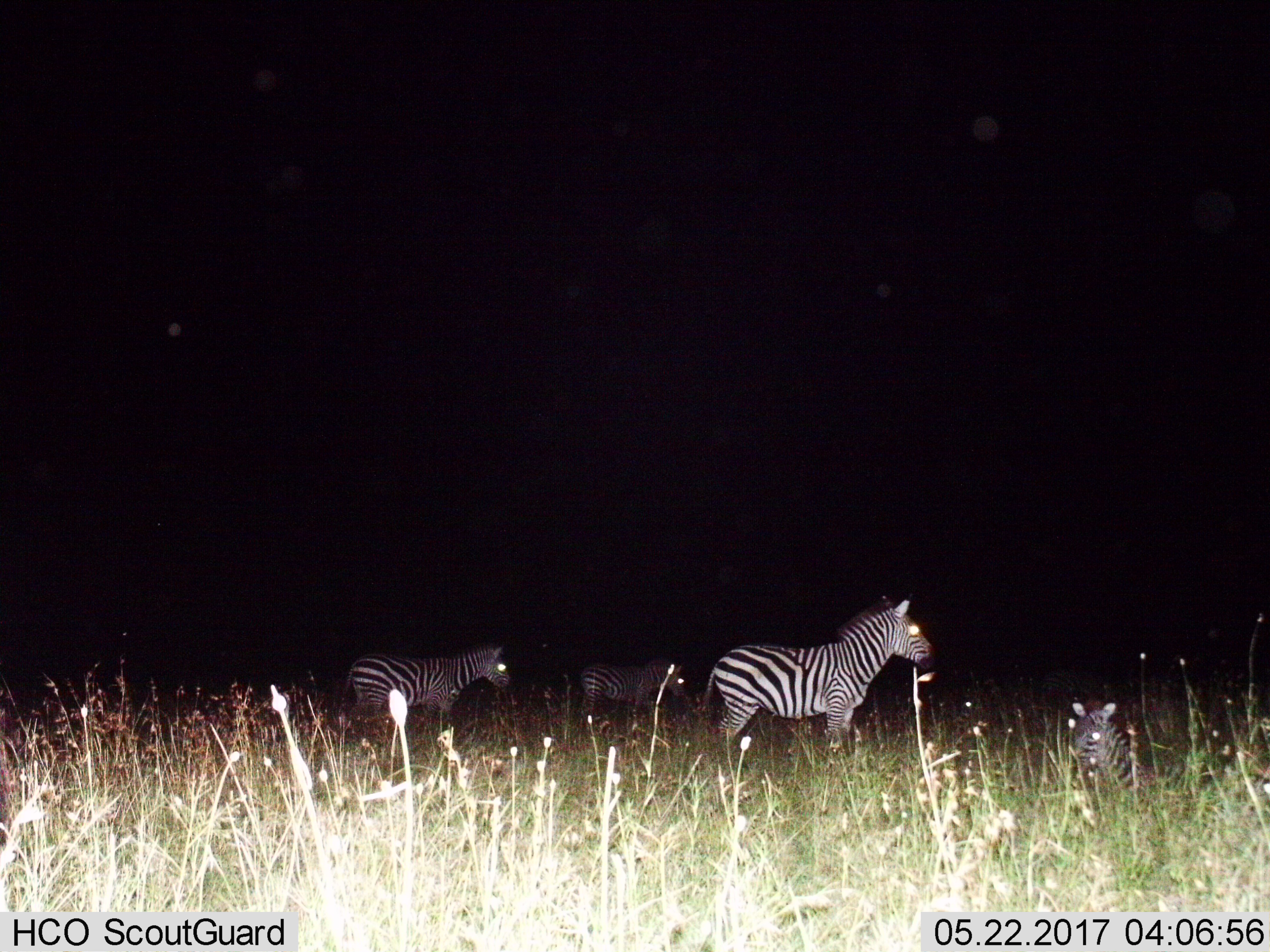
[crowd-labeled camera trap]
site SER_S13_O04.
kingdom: Animalia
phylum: Chordata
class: Mammalia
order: Perissodactyla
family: Equidae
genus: Equus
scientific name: Equus quagga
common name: plains zebra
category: zebraplains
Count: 4.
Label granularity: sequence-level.